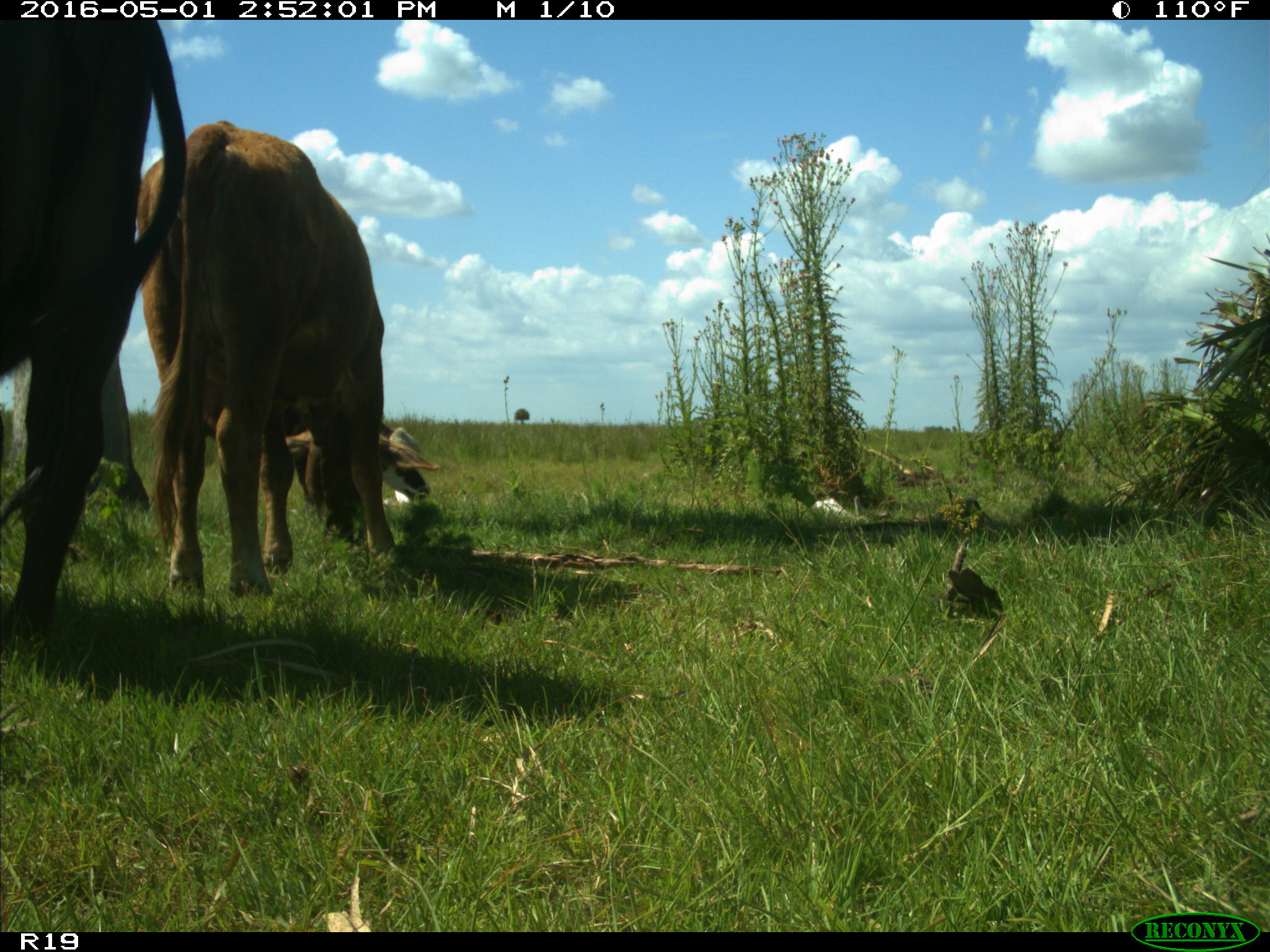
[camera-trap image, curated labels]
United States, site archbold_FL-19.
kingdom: Animalia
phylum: Chordata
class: Mammalia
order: Artiodactyla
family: Bovidae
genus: Bos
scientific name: Bos taurus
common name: domestic cow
Bos taurus (domestic cow).